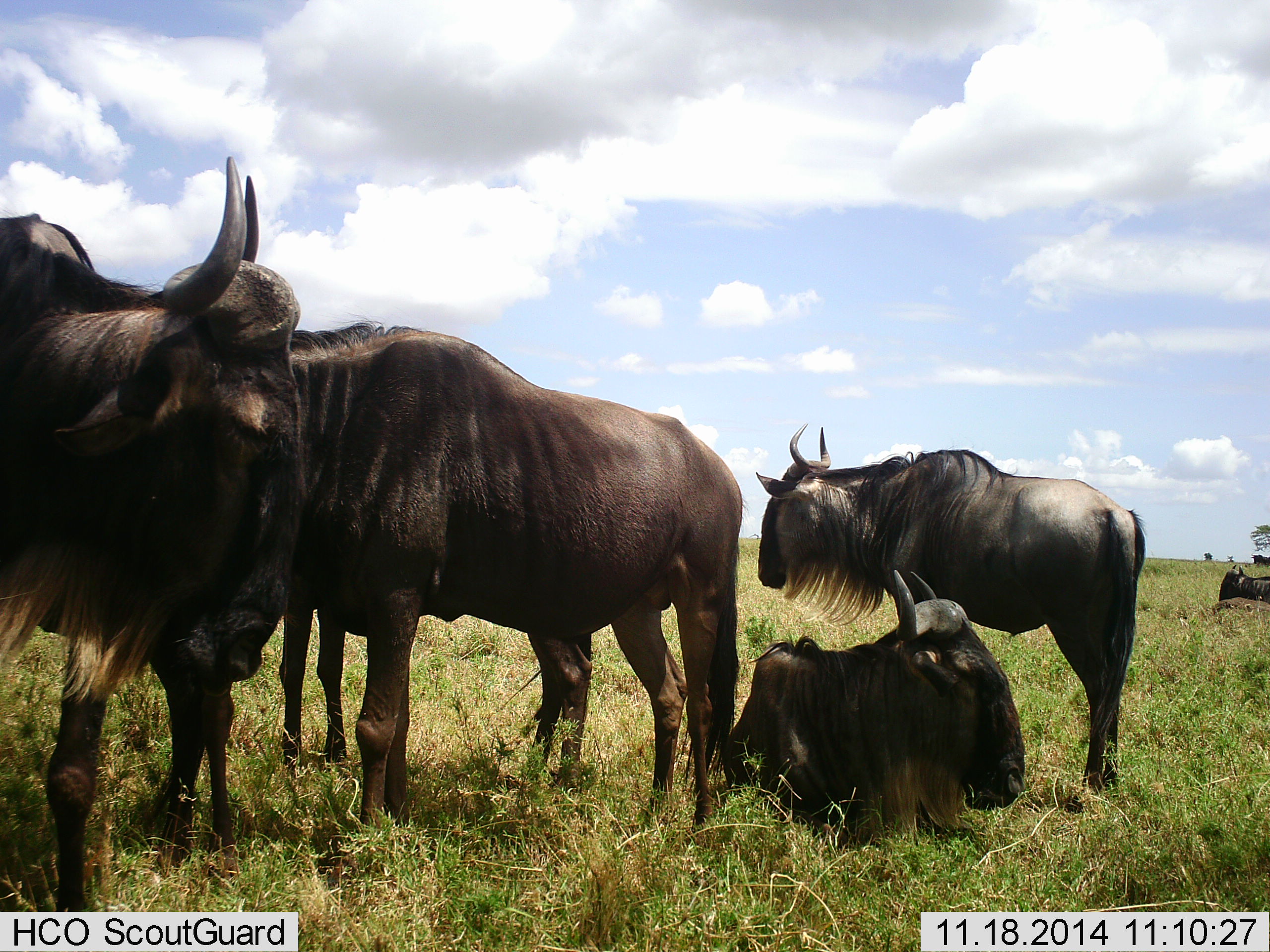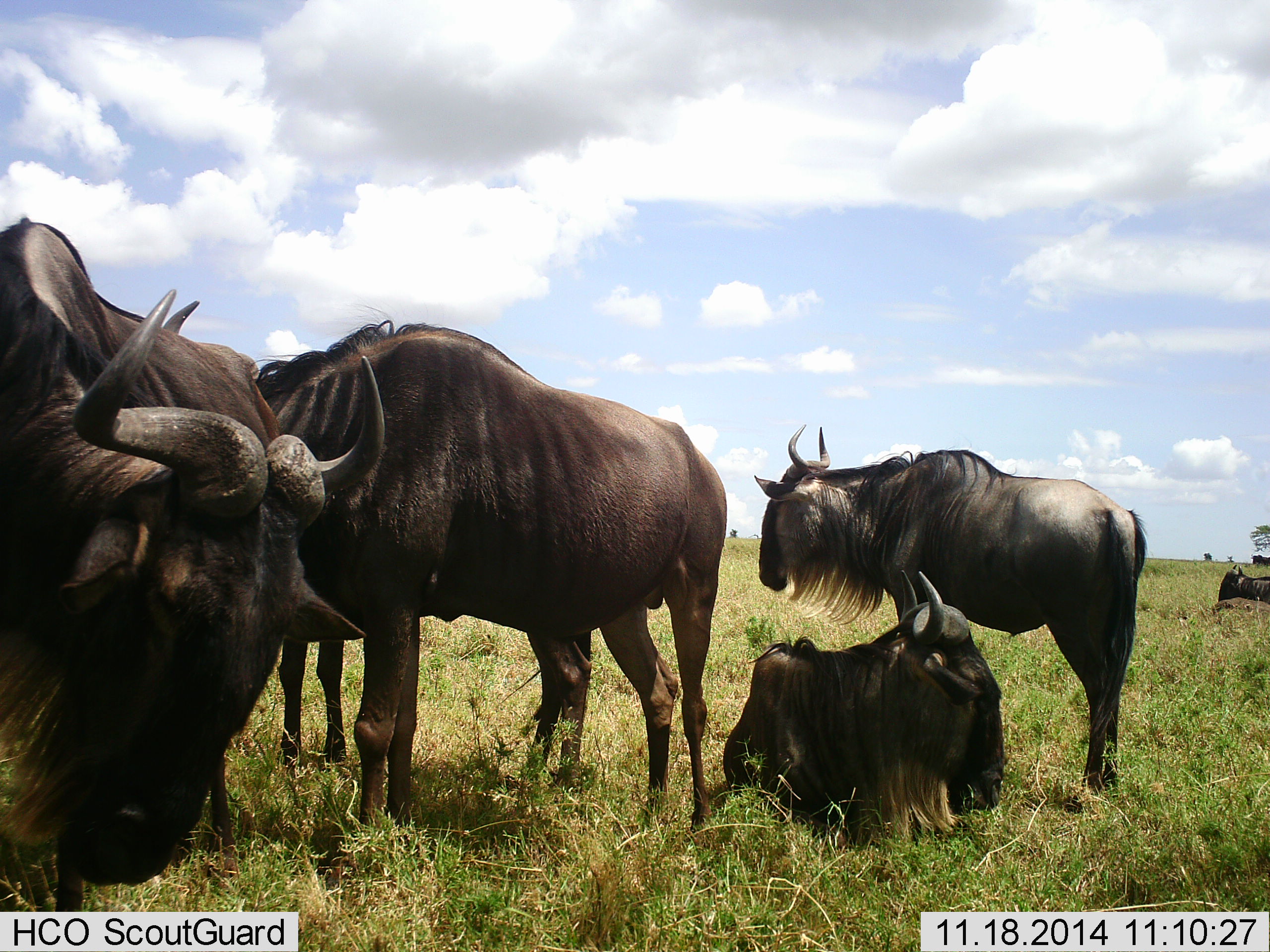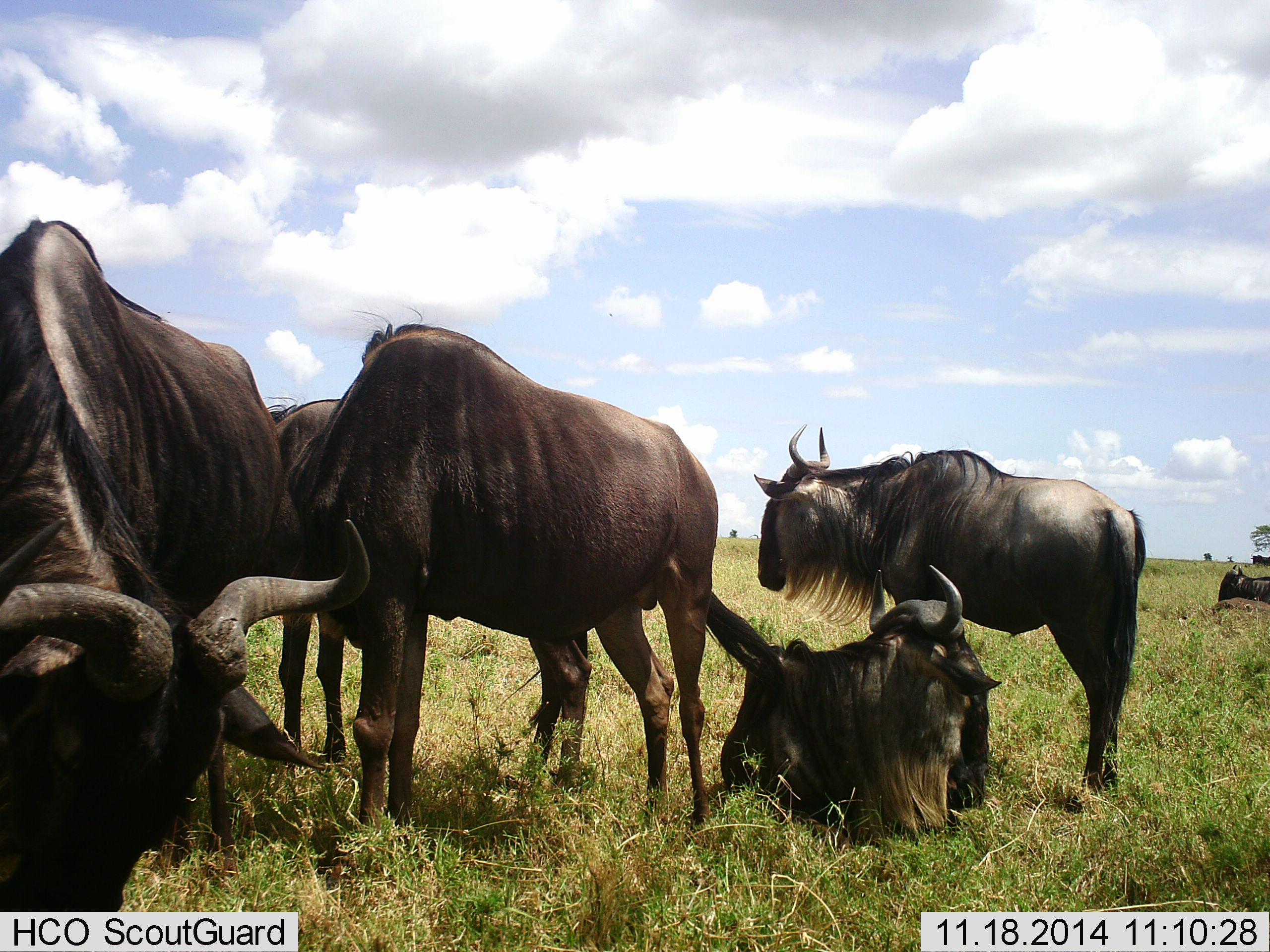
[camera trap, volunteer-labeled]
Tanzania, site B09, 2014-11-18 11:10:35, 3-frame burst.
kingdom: Animalia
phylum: Chordata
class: Mammalia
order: Artiodactyla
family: Bovidae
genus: Connochaetes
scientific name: Connochaetes taurinus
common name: blue wildebeest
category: wildebeest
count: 6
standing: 100%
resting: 100%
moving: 0%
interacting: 10%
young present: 0%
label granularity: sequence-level